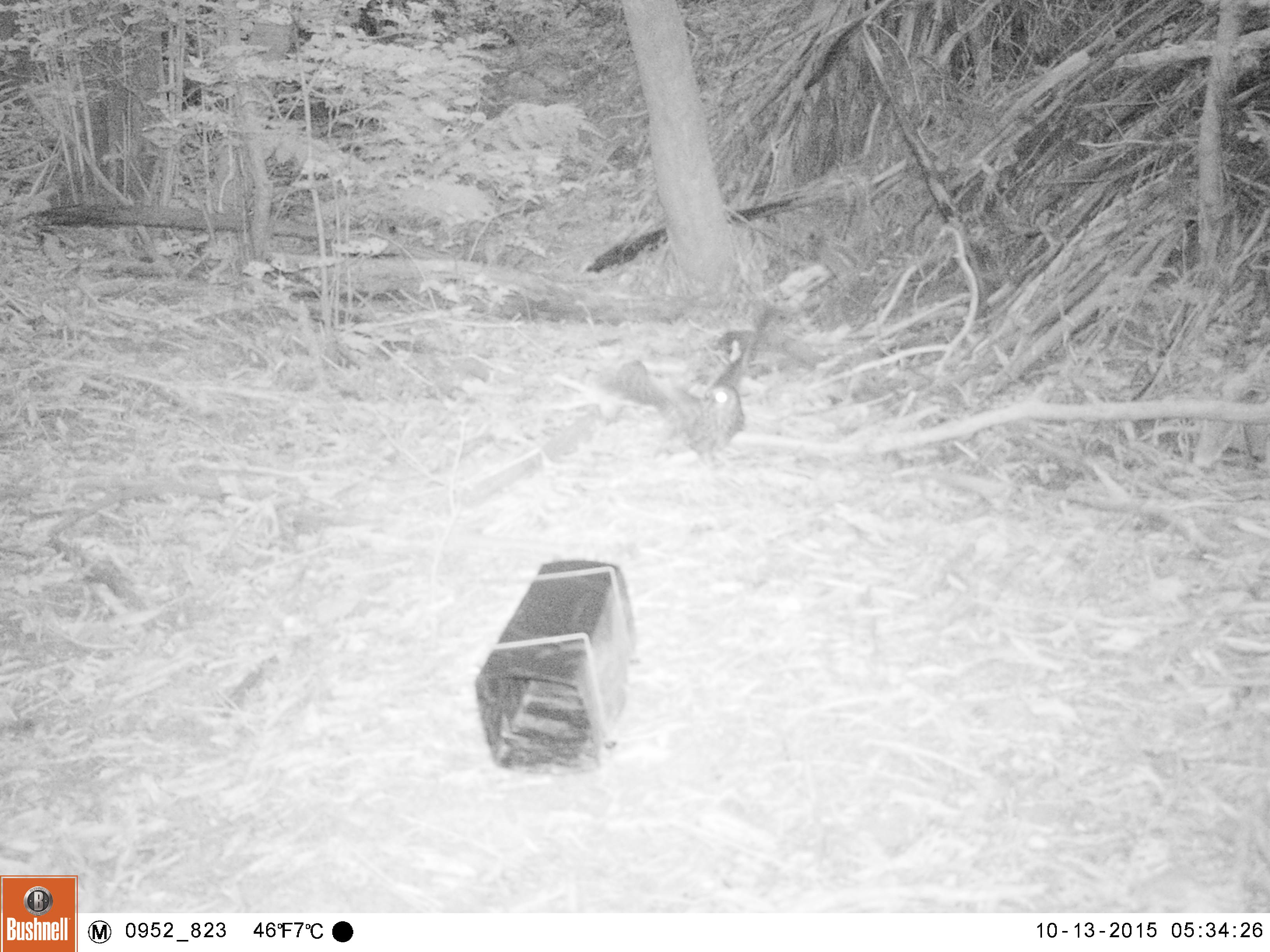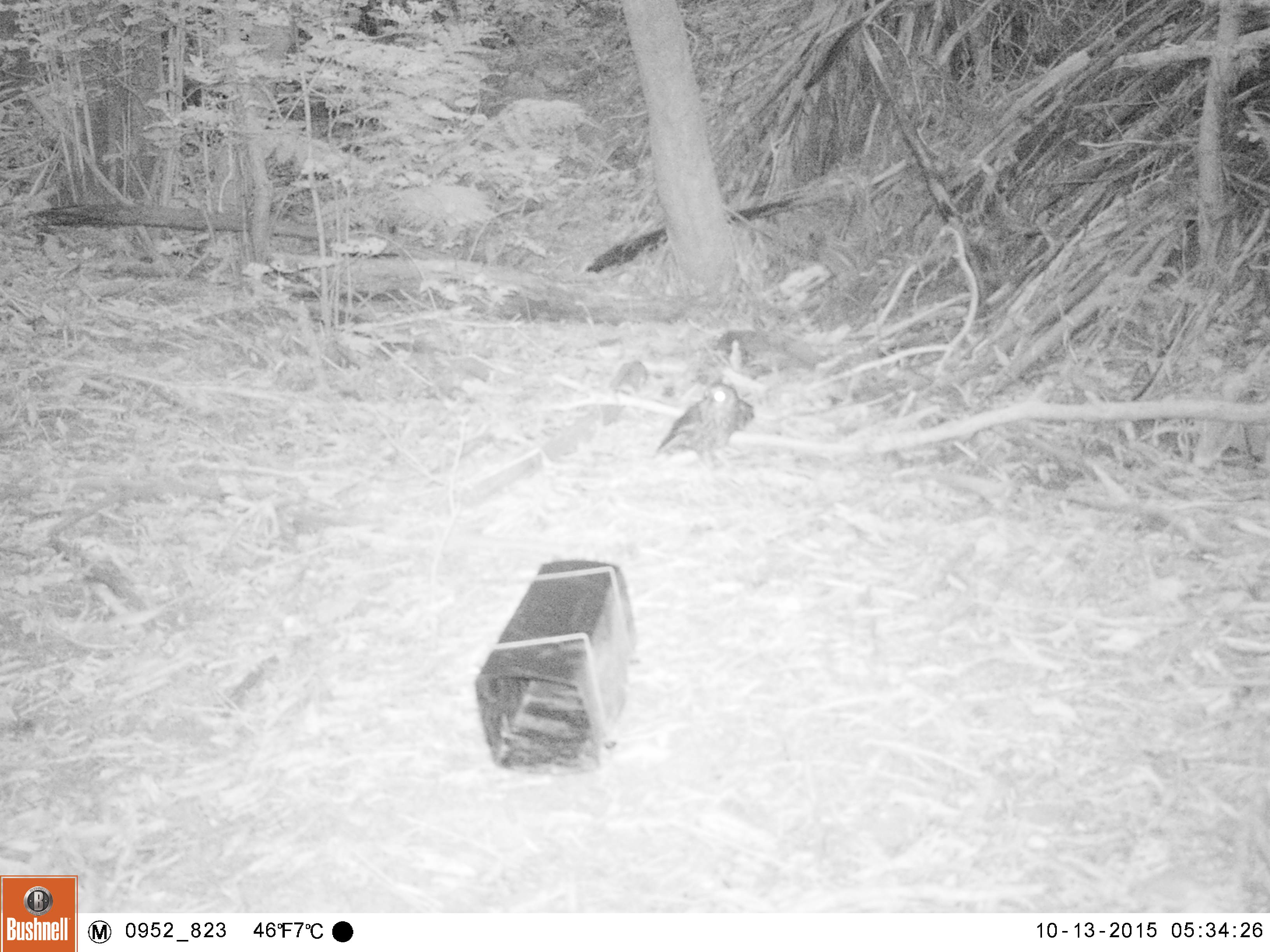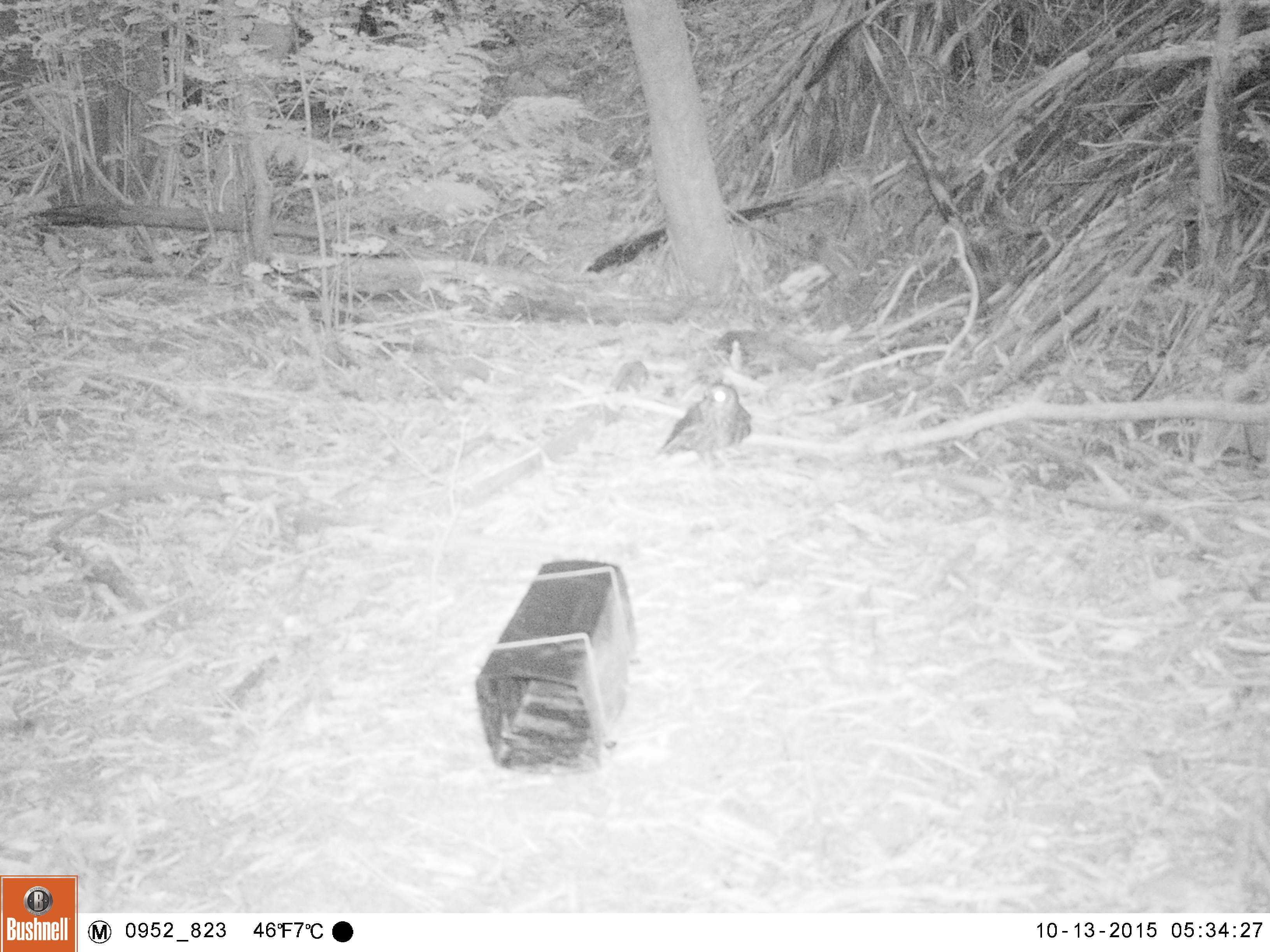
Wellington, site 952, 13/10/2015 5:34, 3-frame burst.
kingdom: Animalia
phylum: Chordata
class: Aves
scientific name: Aves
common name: bird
Bird (Aves).